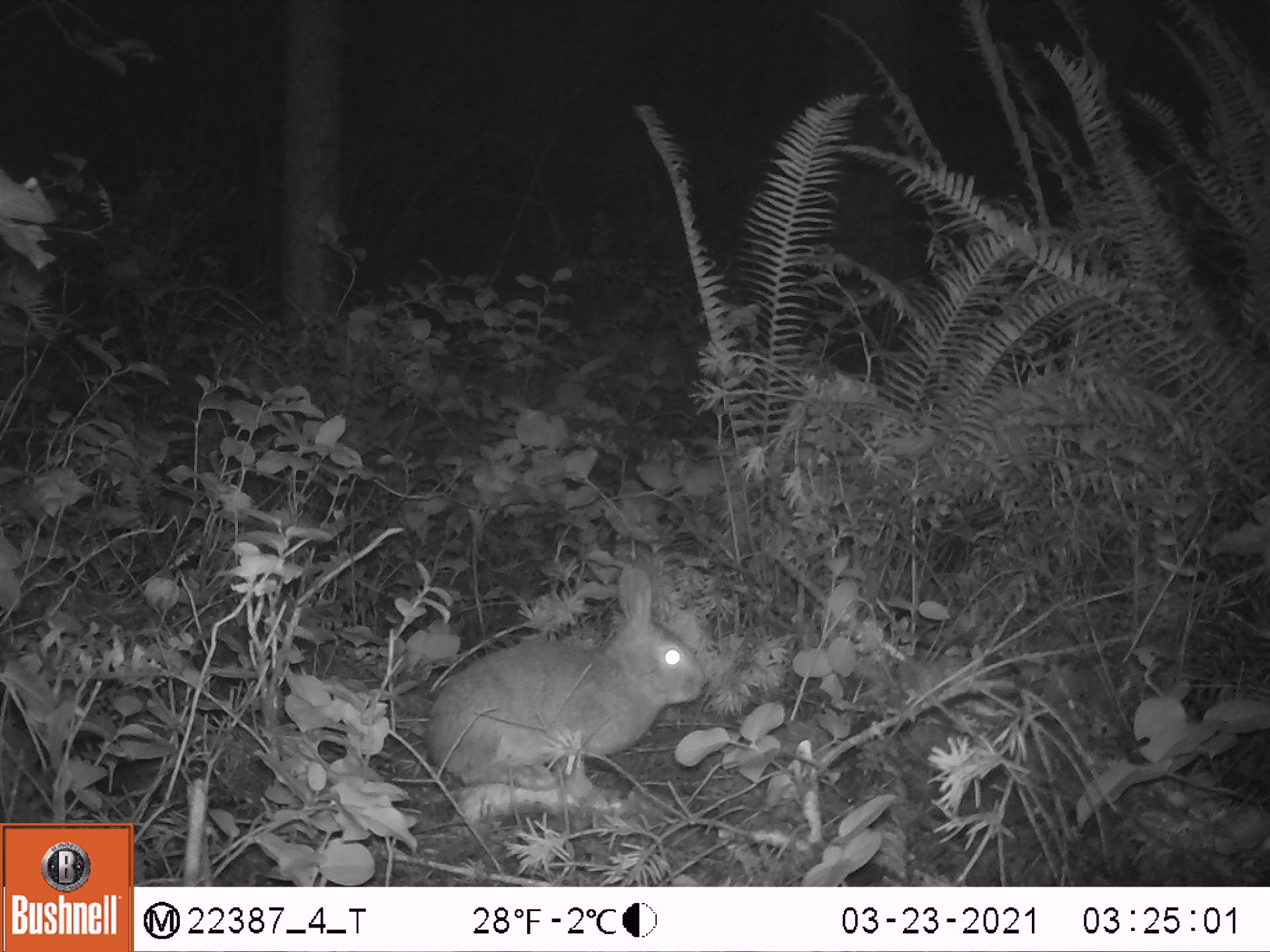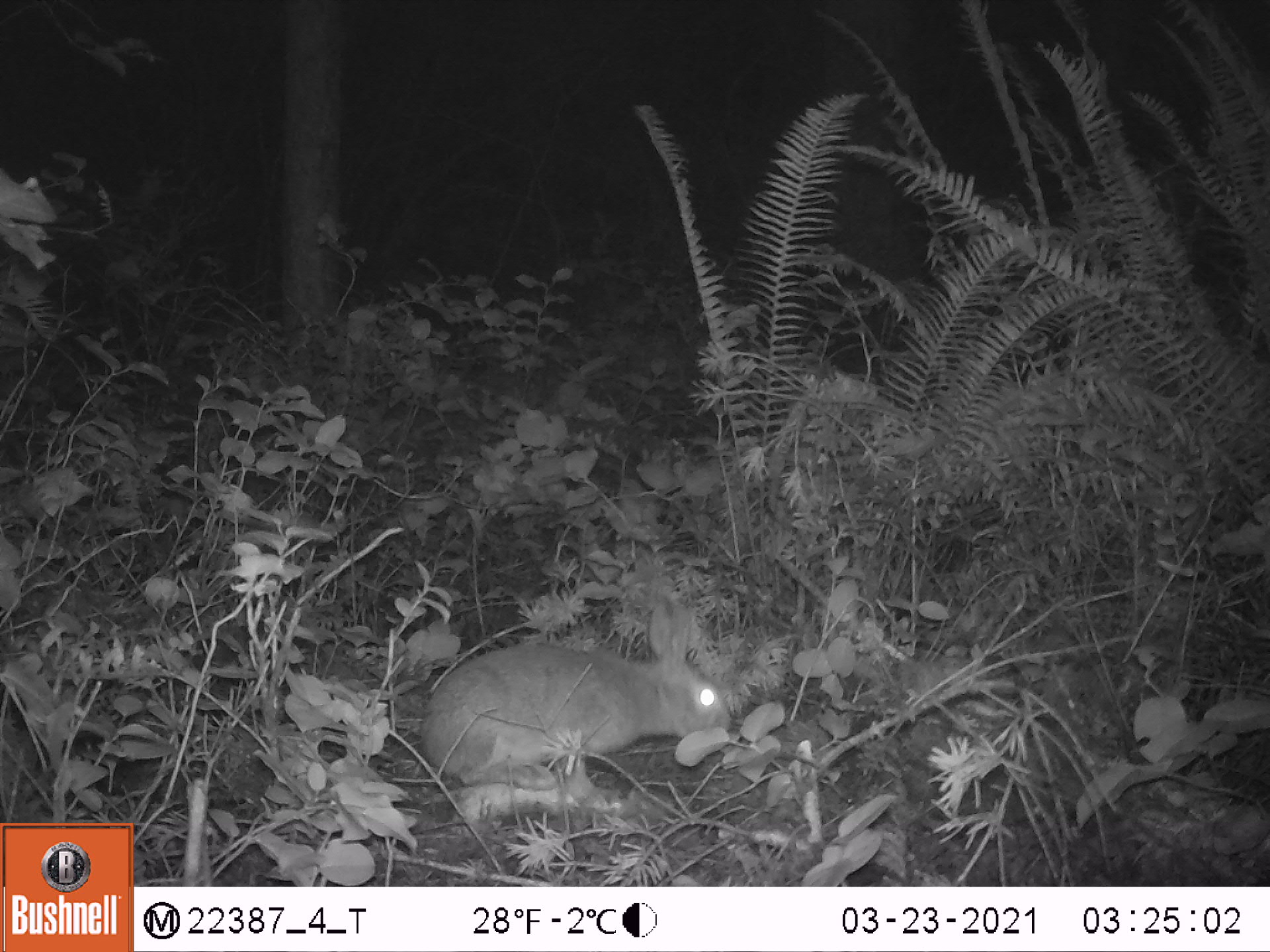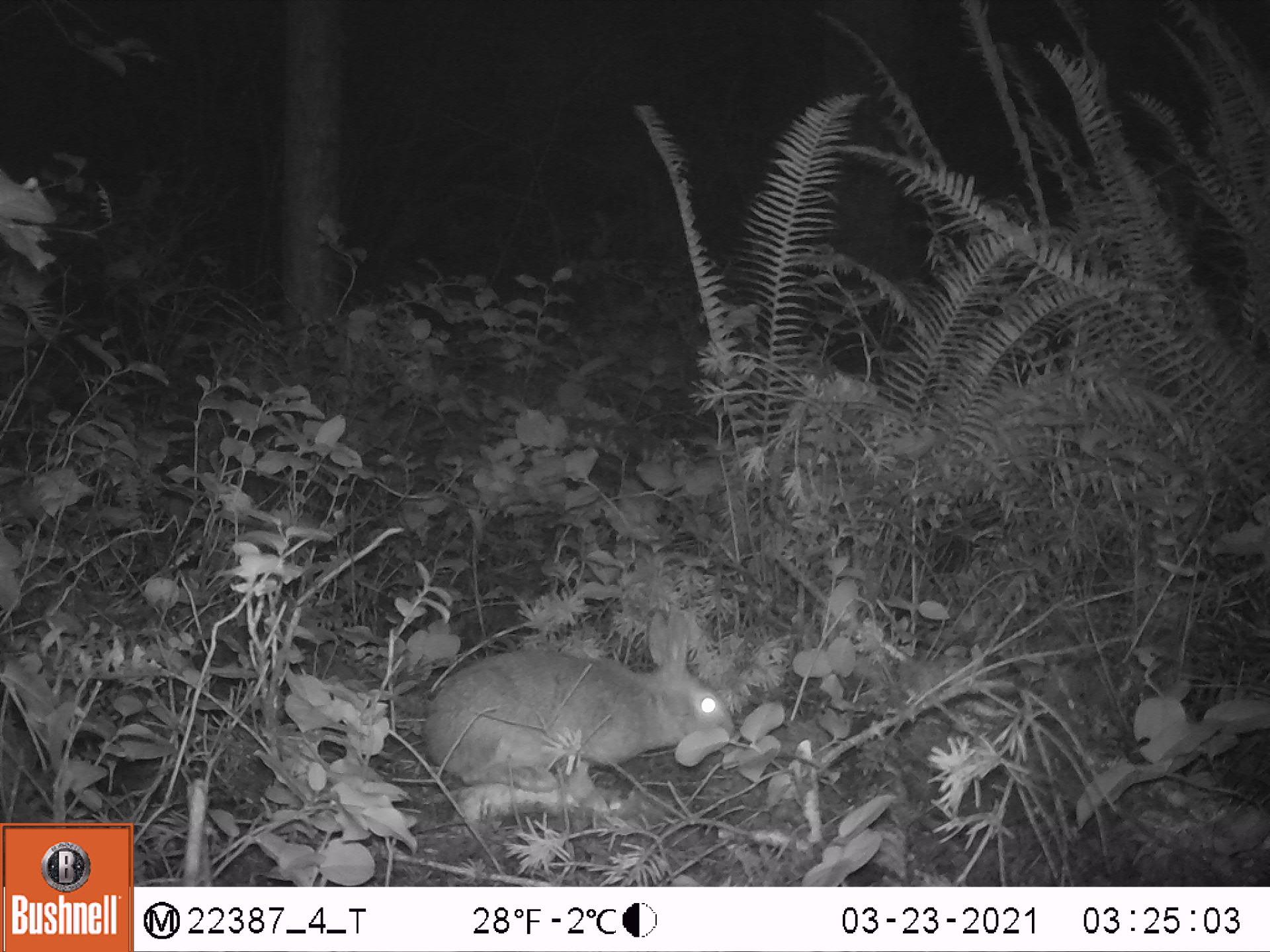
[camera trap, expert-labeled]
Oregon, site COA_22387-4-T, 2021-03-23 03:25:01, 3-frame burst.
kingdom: Animalia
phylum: Chordata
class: Mammalia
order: Lagomorpha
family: Leporidae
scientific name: Leporidae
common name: hares and rabbits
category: leporidae family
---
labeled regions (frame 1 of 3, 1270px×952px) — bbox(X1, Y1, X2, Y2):
leporidae family: bbox(421, 563, 710, 798)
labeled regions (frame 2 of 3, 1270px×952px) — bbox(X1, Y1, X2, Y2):
leporidae family: bbox(412, 601, 750, 798)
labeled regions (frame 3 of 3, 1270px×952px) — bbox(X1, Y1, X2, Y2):
leporidae family: bbox(419, 602, 736, 804)